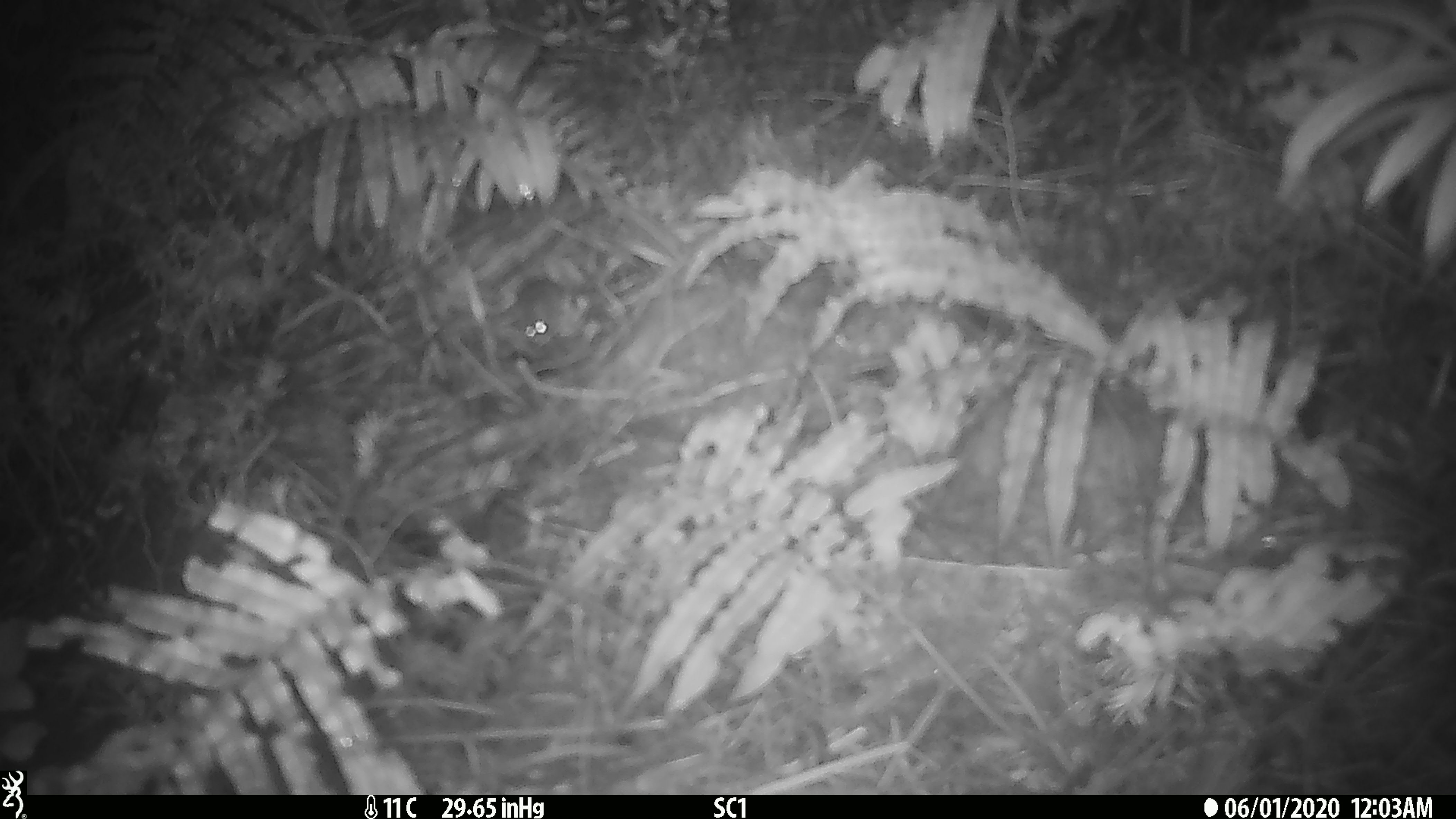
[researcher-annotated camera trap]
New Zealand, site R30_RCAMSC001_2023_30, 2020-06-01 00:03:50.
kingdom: Animalia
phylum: Chordata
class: Mammalia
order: Rodentia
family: Muridae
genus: Mus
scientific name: Mus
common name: mouse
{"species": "mouse (Mus)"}